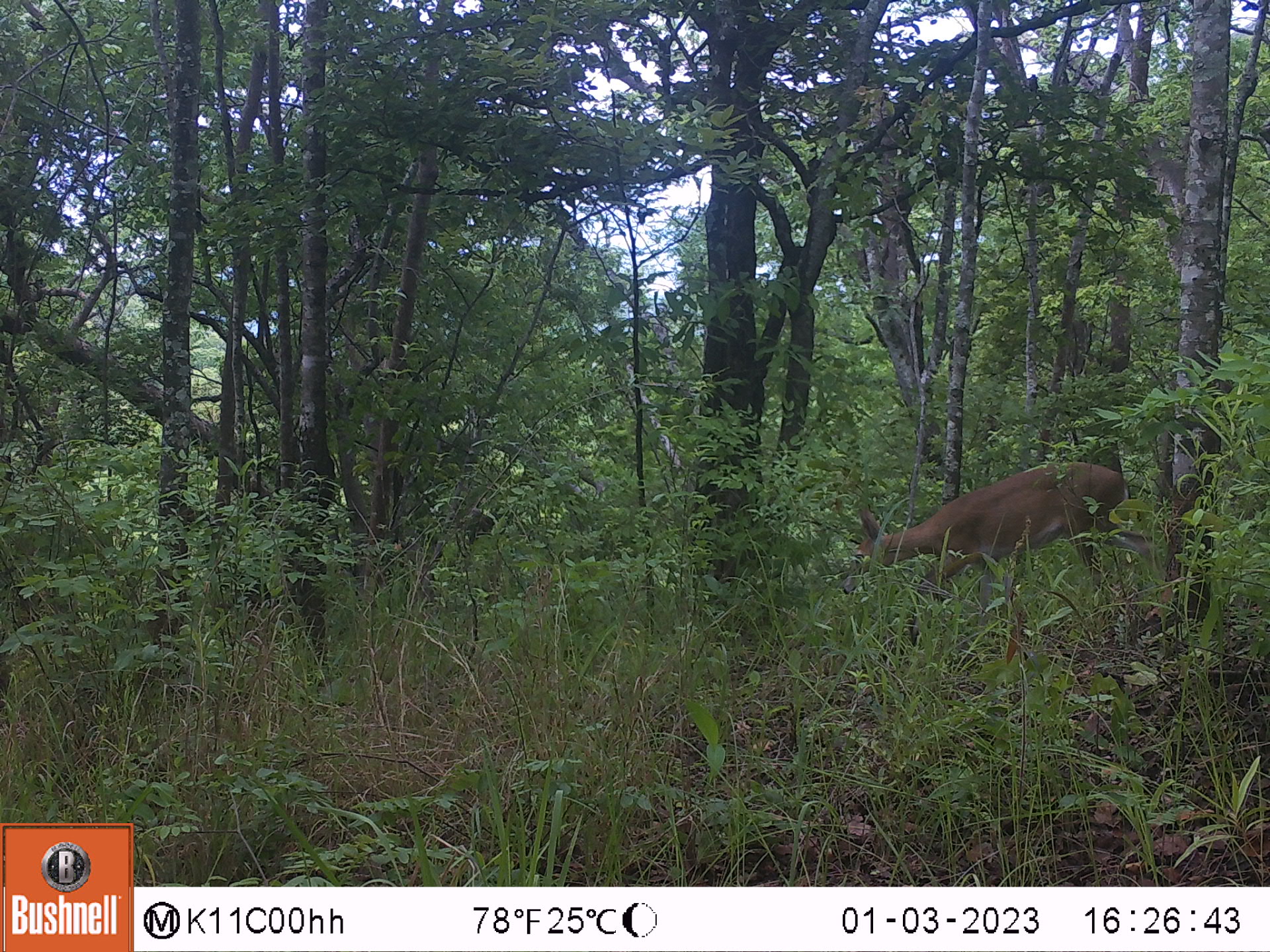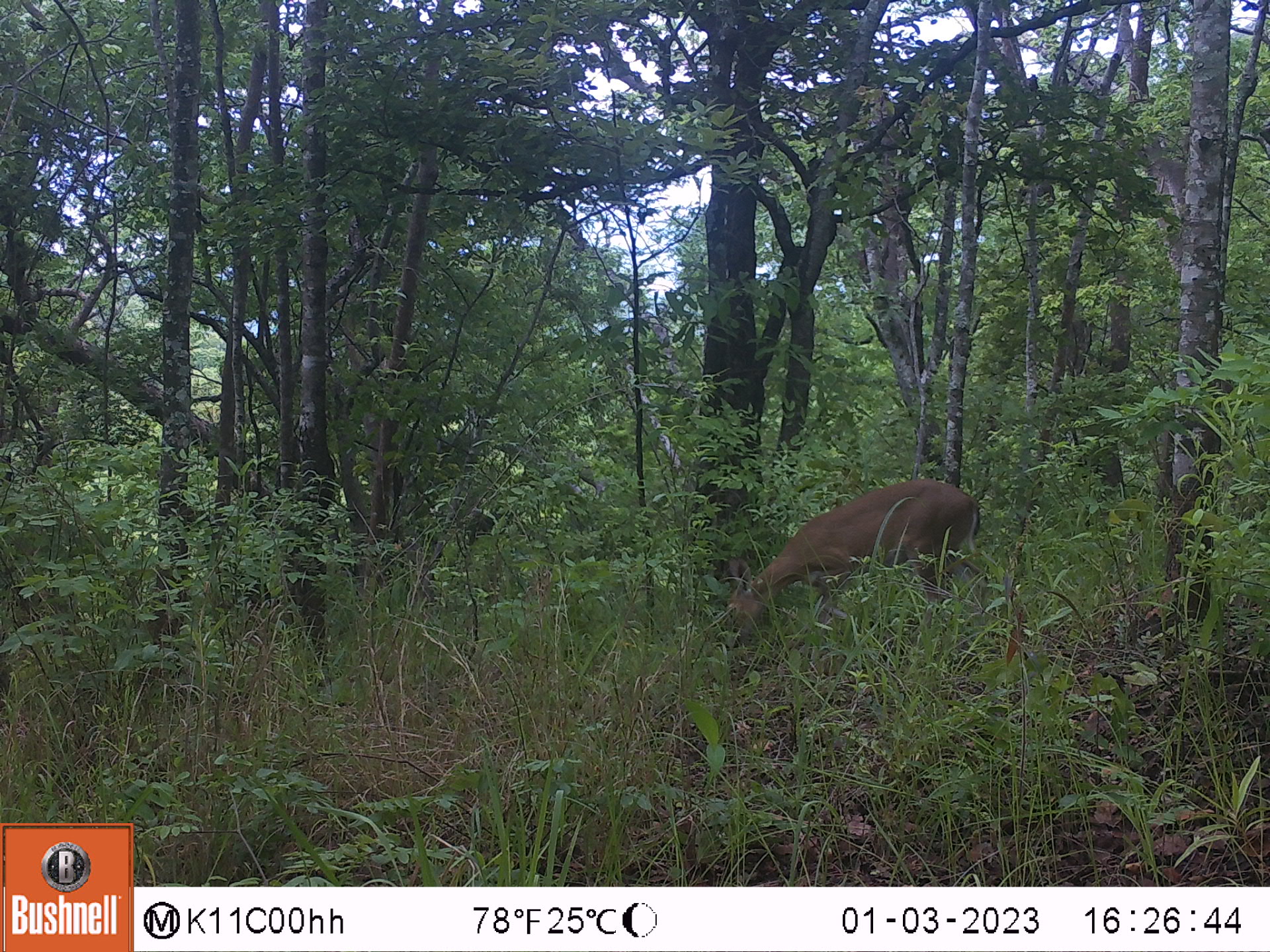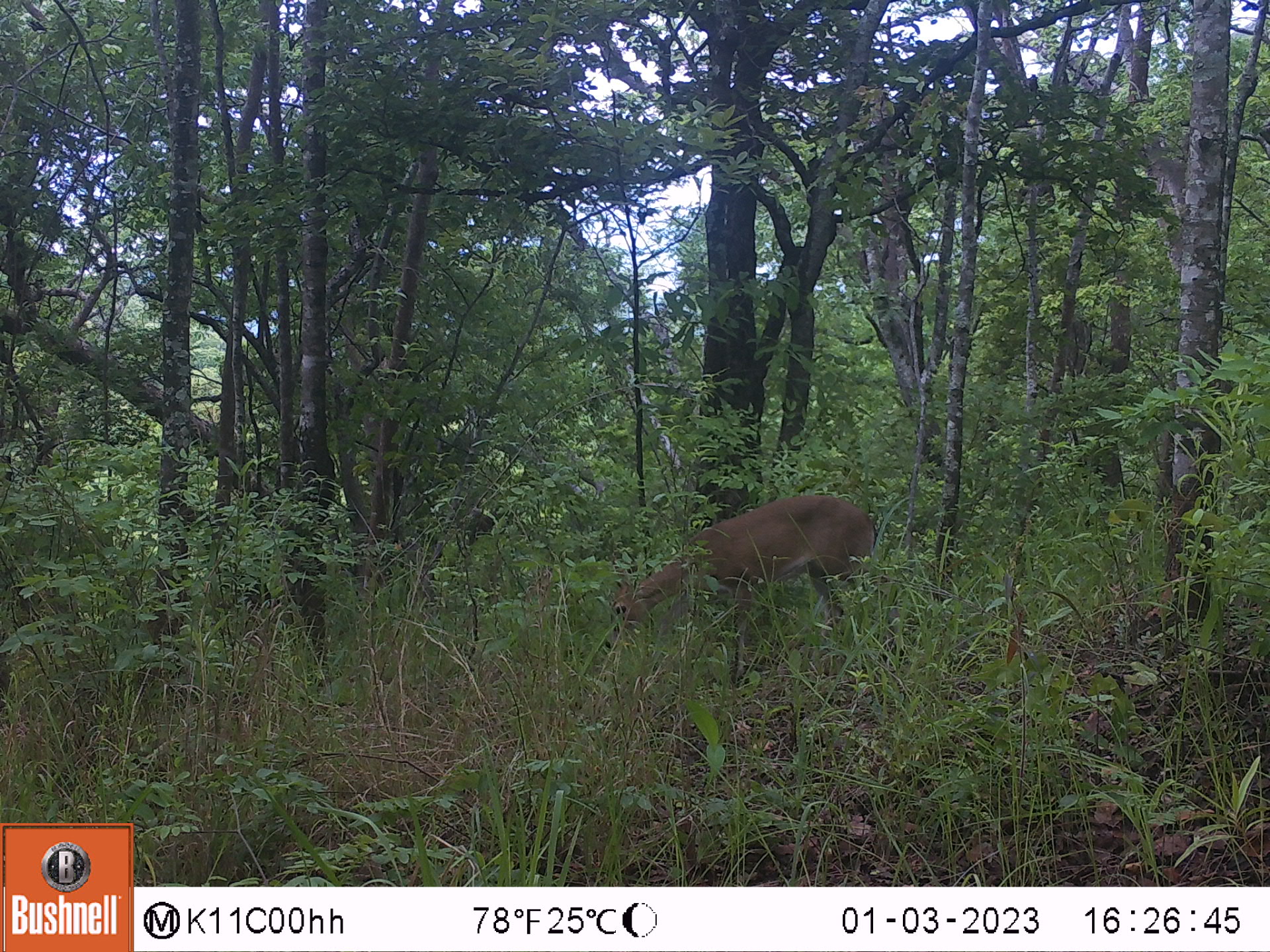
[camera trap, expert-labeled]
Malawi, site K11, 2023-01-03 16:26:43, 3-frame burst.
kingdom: Animalia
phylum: Chordata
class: Mammalia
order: Artiodactyla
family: Bovidae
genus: Sylvicapra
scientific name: Sylvicapra grimmia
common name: common duiker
Common duiker (Sylvicapra grimmia), count 1.